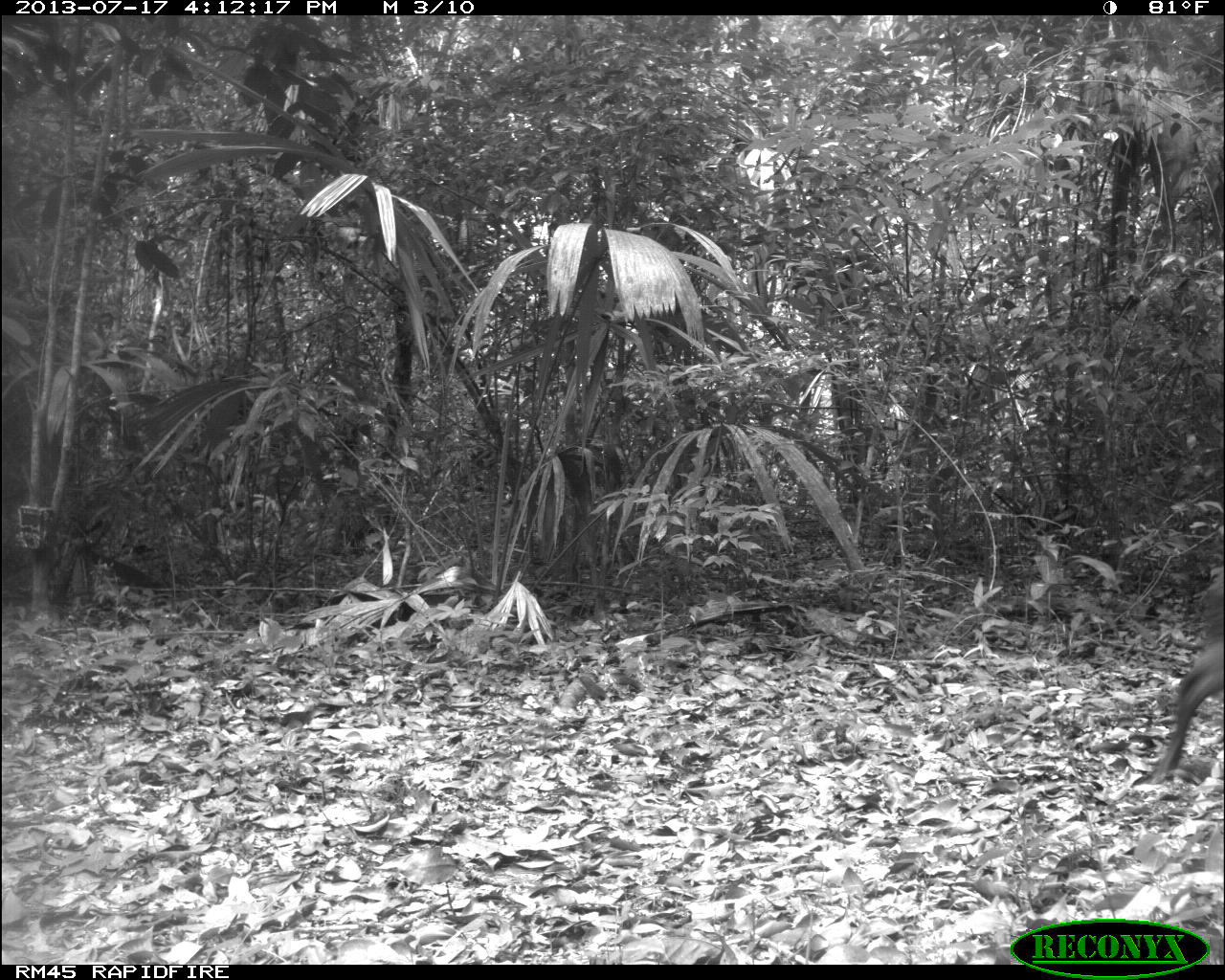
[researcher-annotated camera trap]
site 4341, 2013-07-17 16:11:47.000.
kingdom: Animalia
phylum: Chordata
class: Mammalia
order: Artiodactyla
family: Tayassuidae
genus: Pecari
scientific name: Pecari tajacu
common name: collared peccary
Pecari tajacu (collared peccary), count 2.